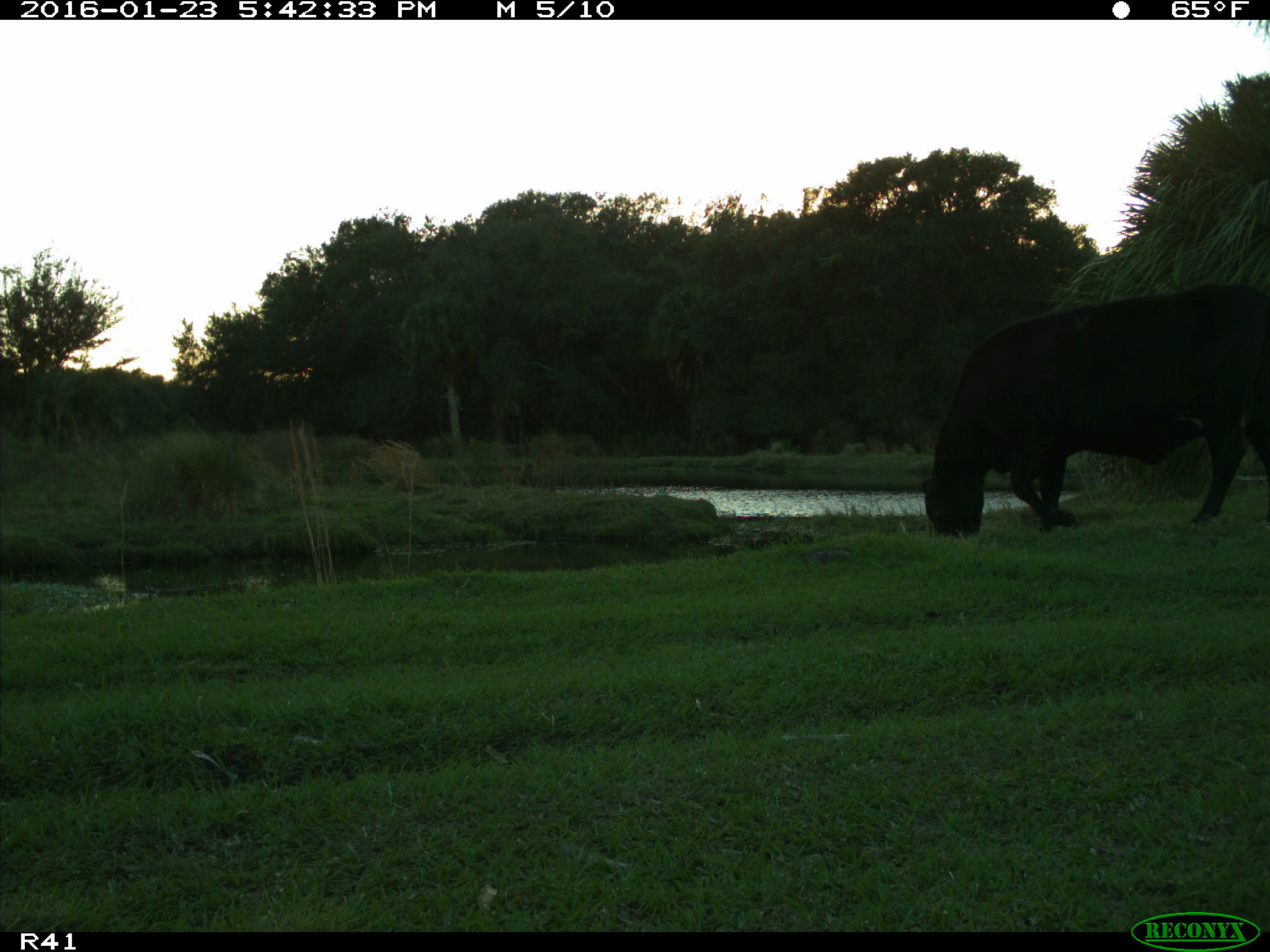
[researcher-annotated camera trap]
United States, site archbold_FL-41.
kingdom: Animalia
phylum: Chordata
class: Mammalia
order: Artiodactyla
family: Bovidae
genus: Bos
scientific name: Bos taurus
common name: domestic cow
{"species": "Bos taurus (domestic cow)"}